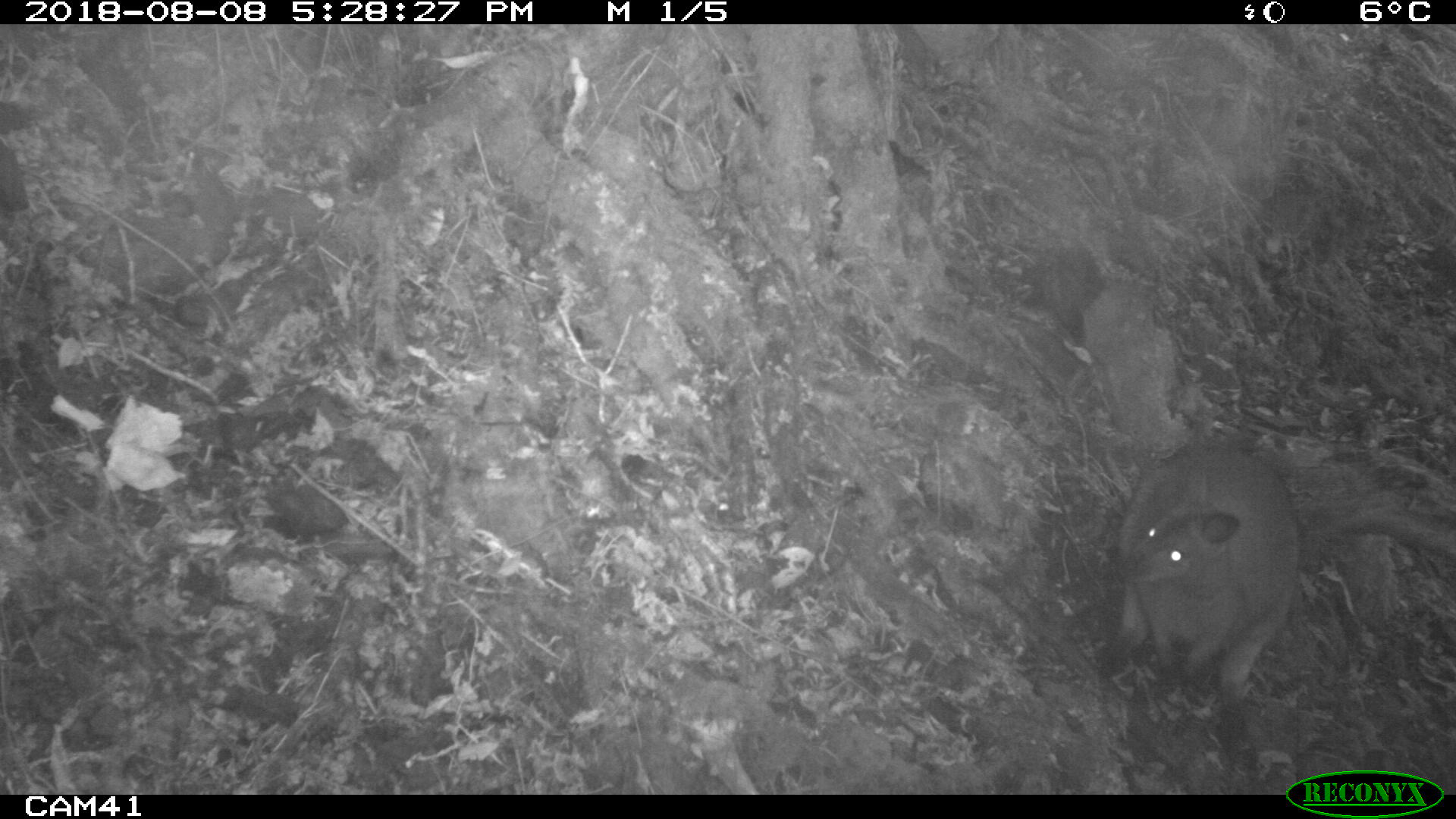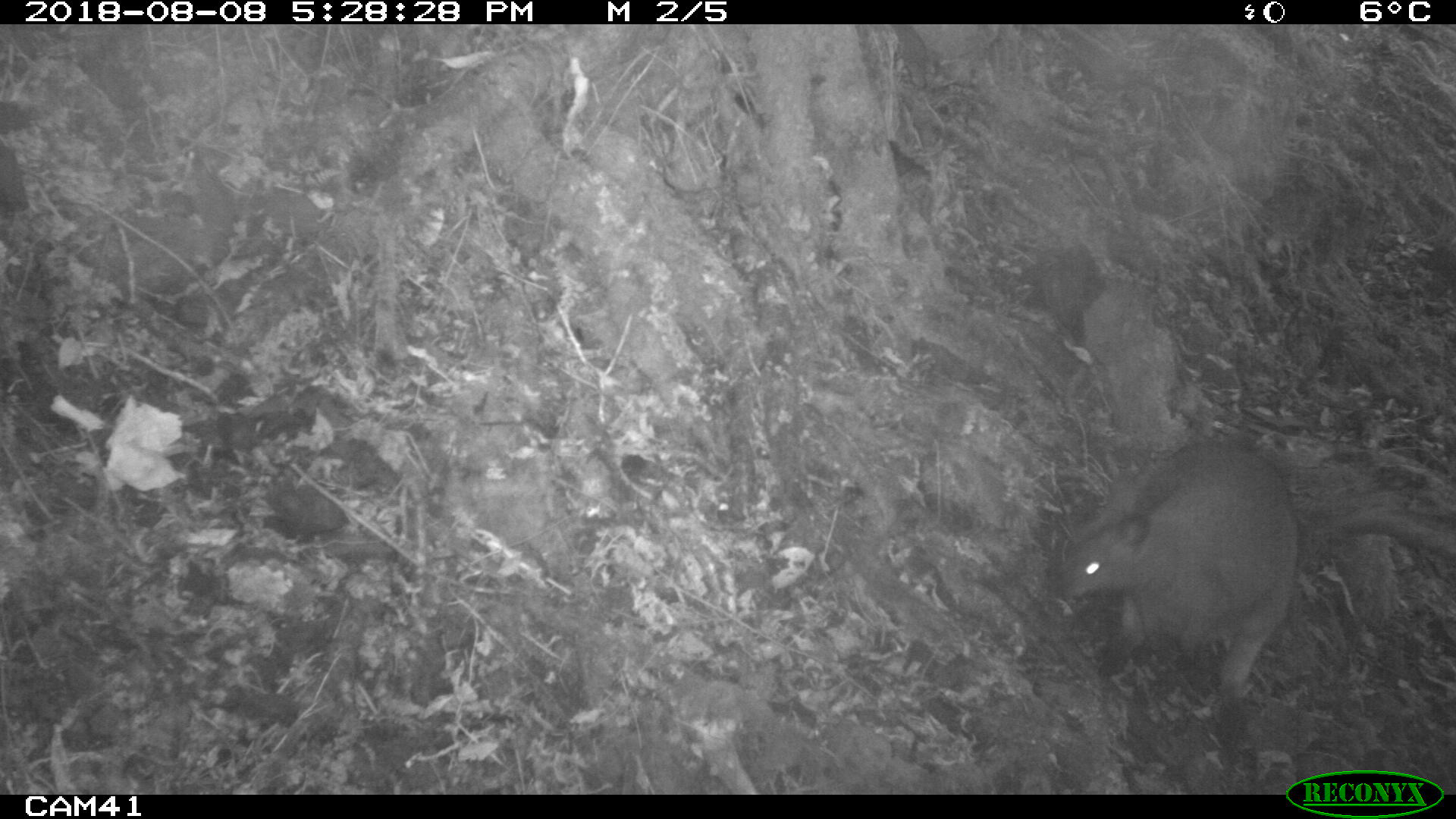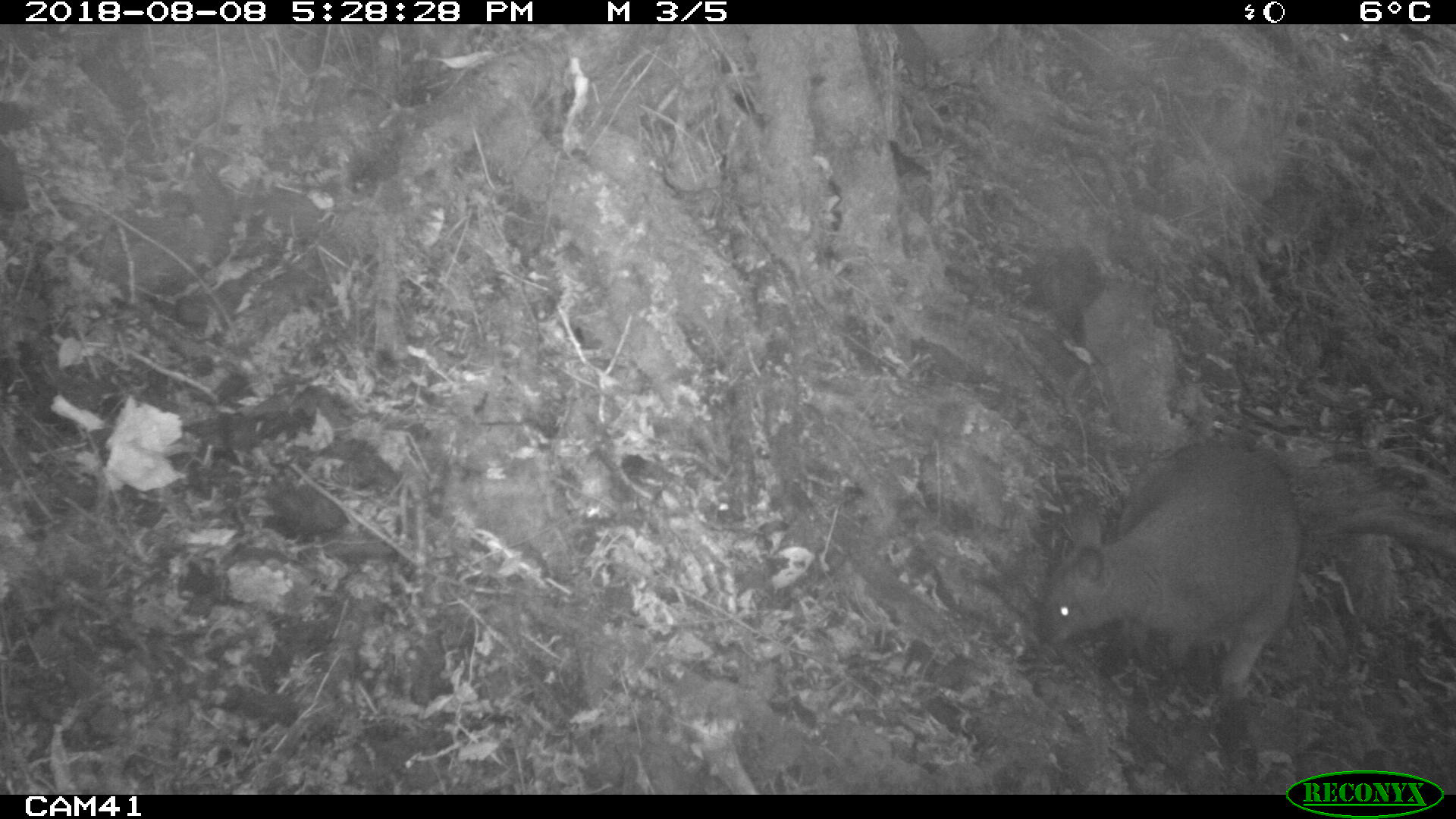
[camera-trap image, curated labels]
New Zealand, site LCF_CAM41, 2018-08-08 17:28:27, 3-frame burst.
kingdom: Animalia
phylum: Chordata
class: Mammalia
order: Diprotodontia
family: Macropodidae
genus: Notamacropus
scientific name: Notamacropus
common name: wallaby